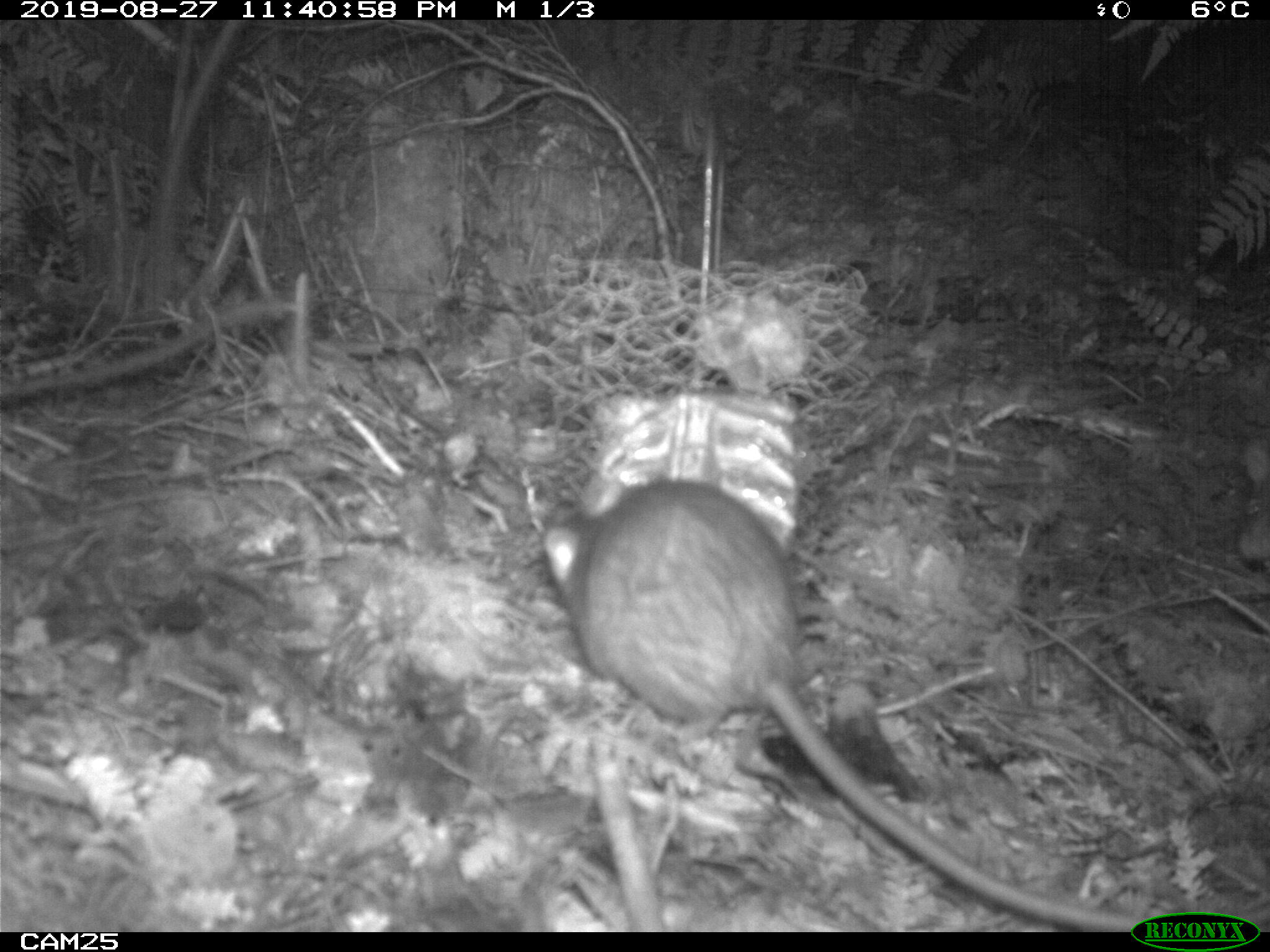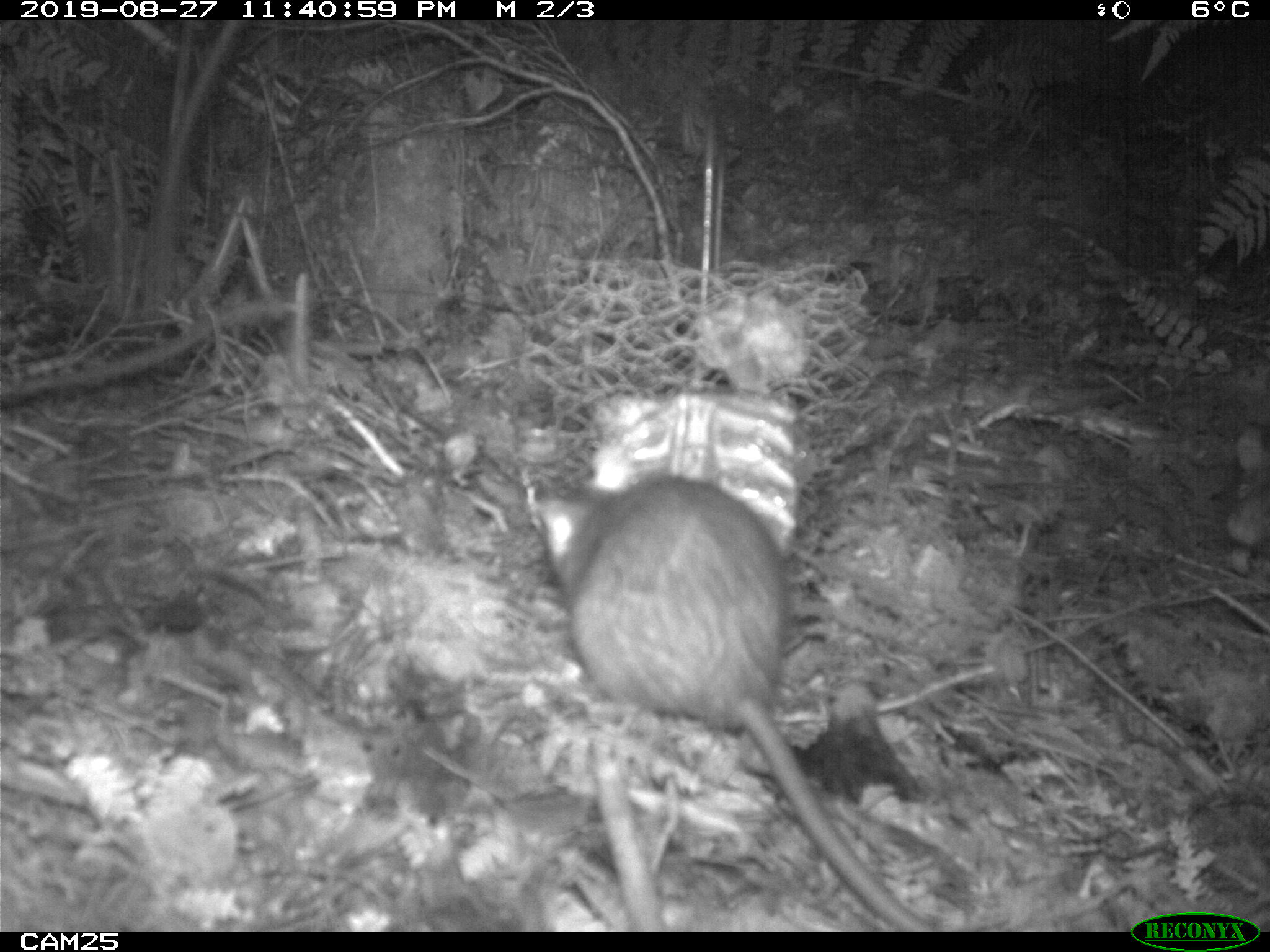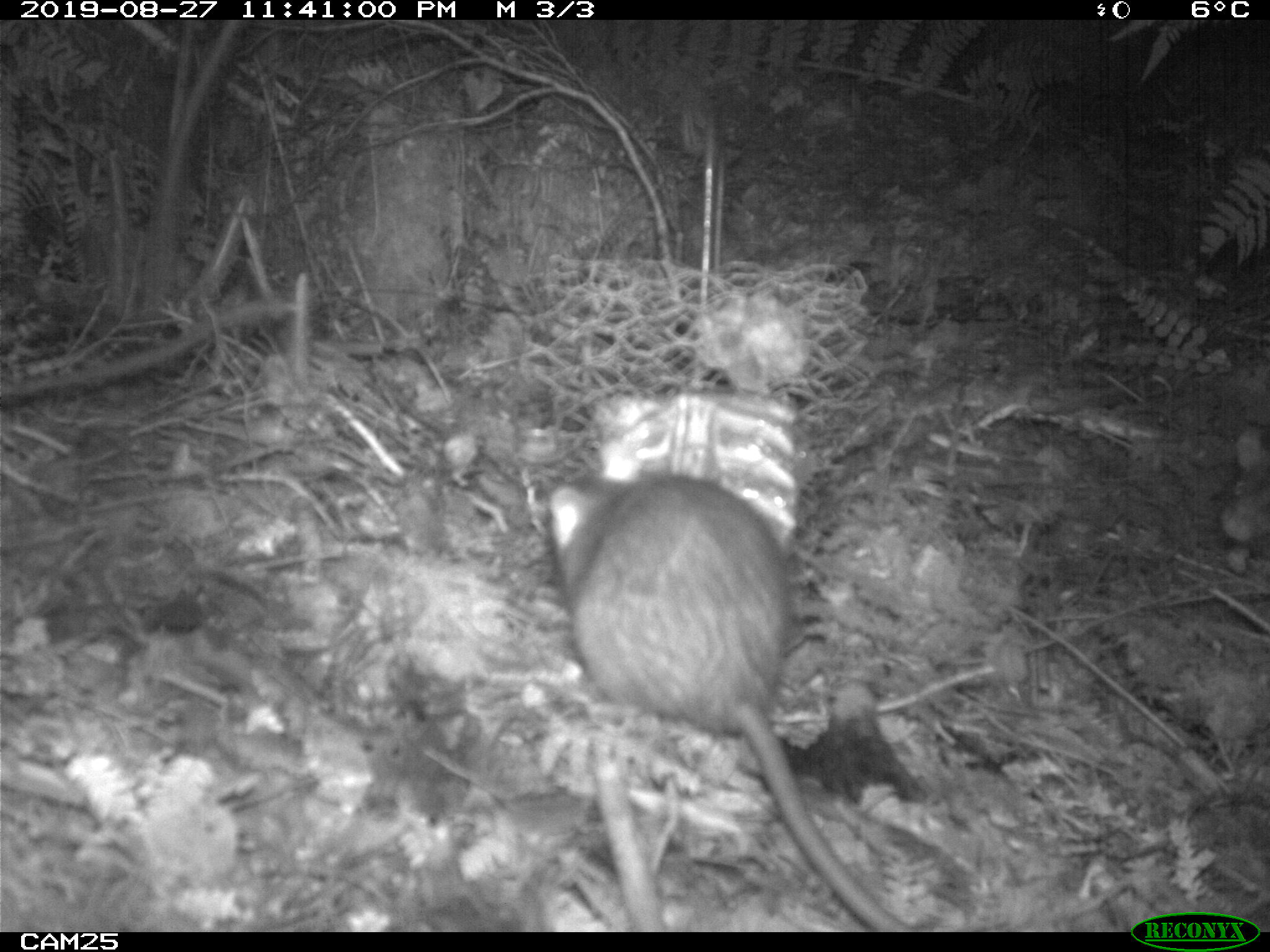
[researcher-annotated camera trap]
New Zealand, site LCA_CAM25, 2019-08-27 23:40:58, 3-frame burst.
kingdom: Animalia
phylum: Chordata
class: Mammalia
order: Rodentia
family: Muridae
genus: Rattus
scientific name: Rattus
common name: rat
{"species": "rat (Rattus)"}